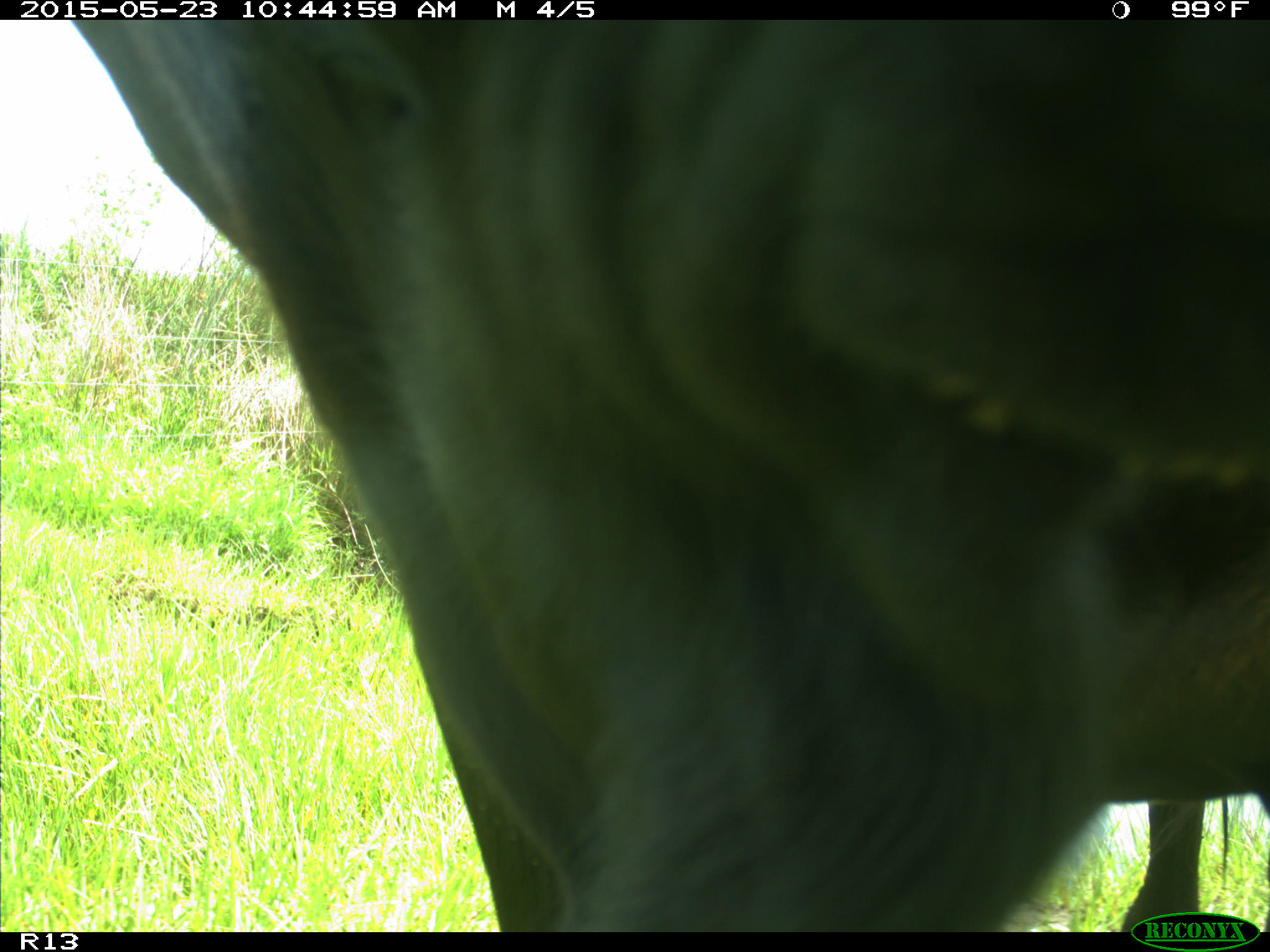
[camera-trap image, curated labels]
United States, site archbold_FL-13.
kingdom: Animalia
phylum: Chordata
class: Mammalia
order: Artiodactyla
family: Bovidae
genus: Bos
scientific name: Bos taurus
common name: domestic cow